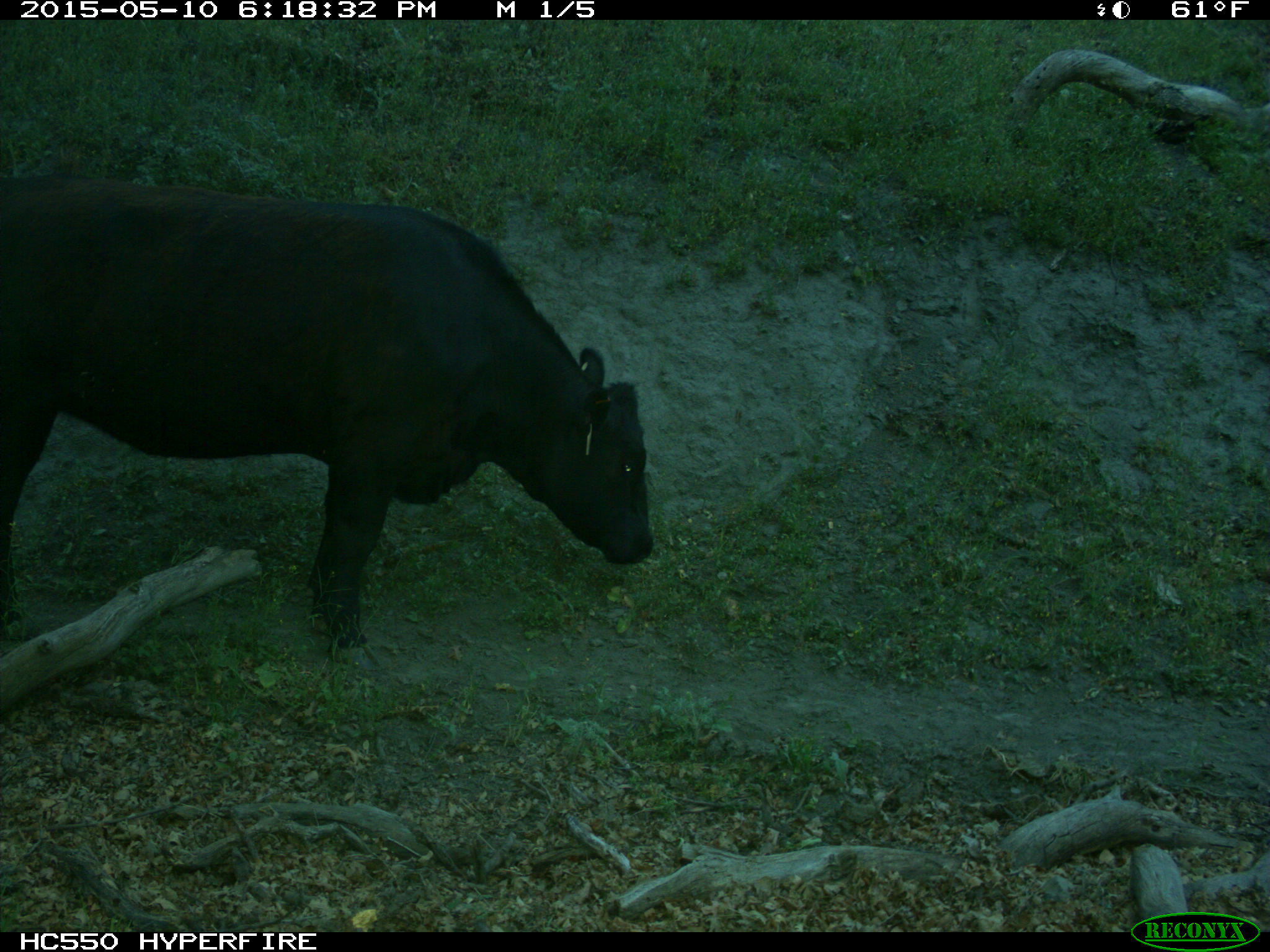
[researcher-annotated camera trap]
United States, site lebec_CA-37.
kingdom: Animalia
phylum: Chordata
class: Mammalia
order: Artiodactyla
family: Bovidae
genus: Bos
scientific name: Bos taurus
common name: domestic cow